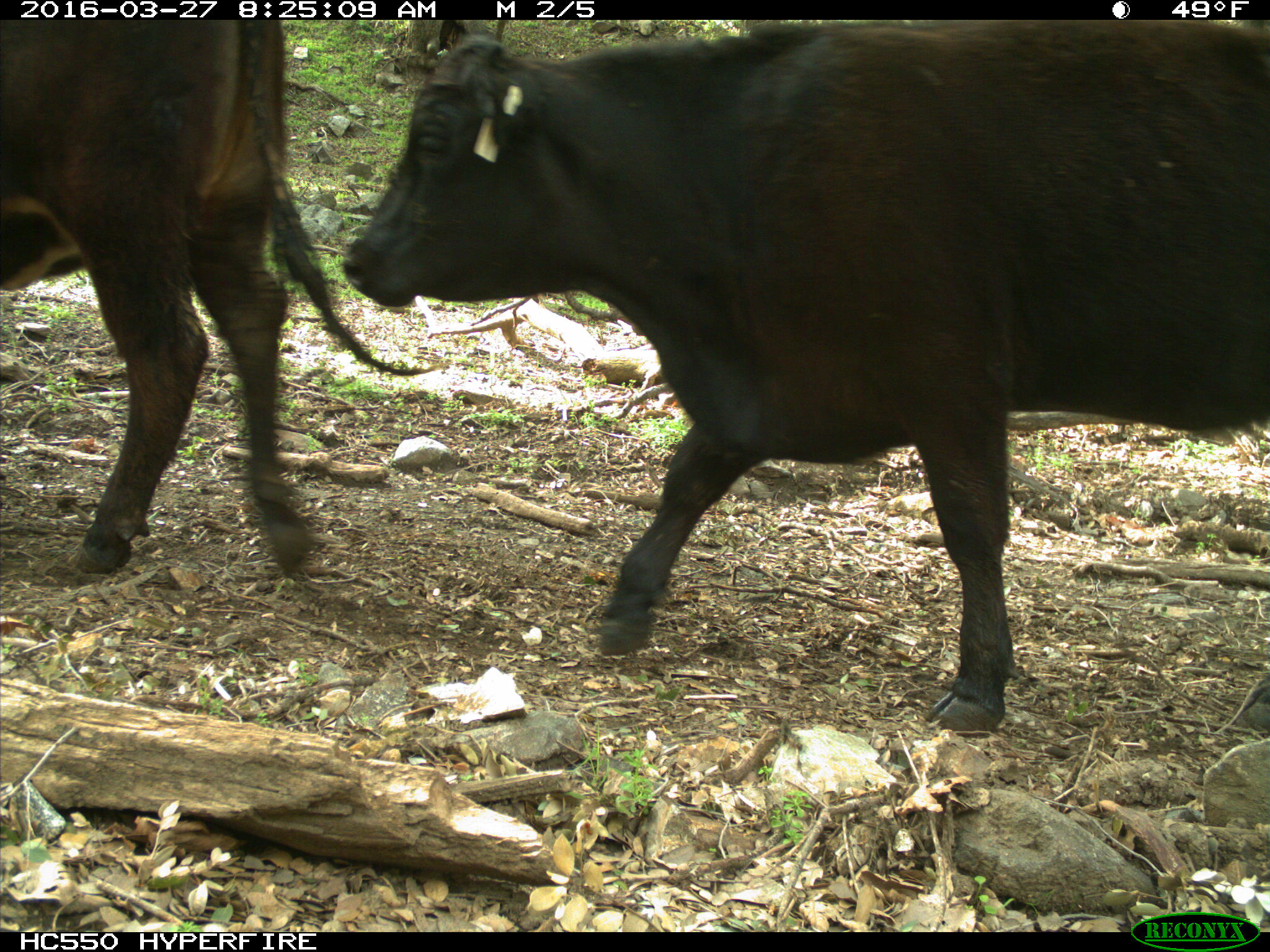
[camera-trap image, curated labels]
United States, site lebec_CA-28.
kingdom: Animalia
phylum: Chordata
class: Mammalia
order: Artiodactyla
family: Bovidae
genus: Bos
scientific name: Bos taurus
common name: domestic cow